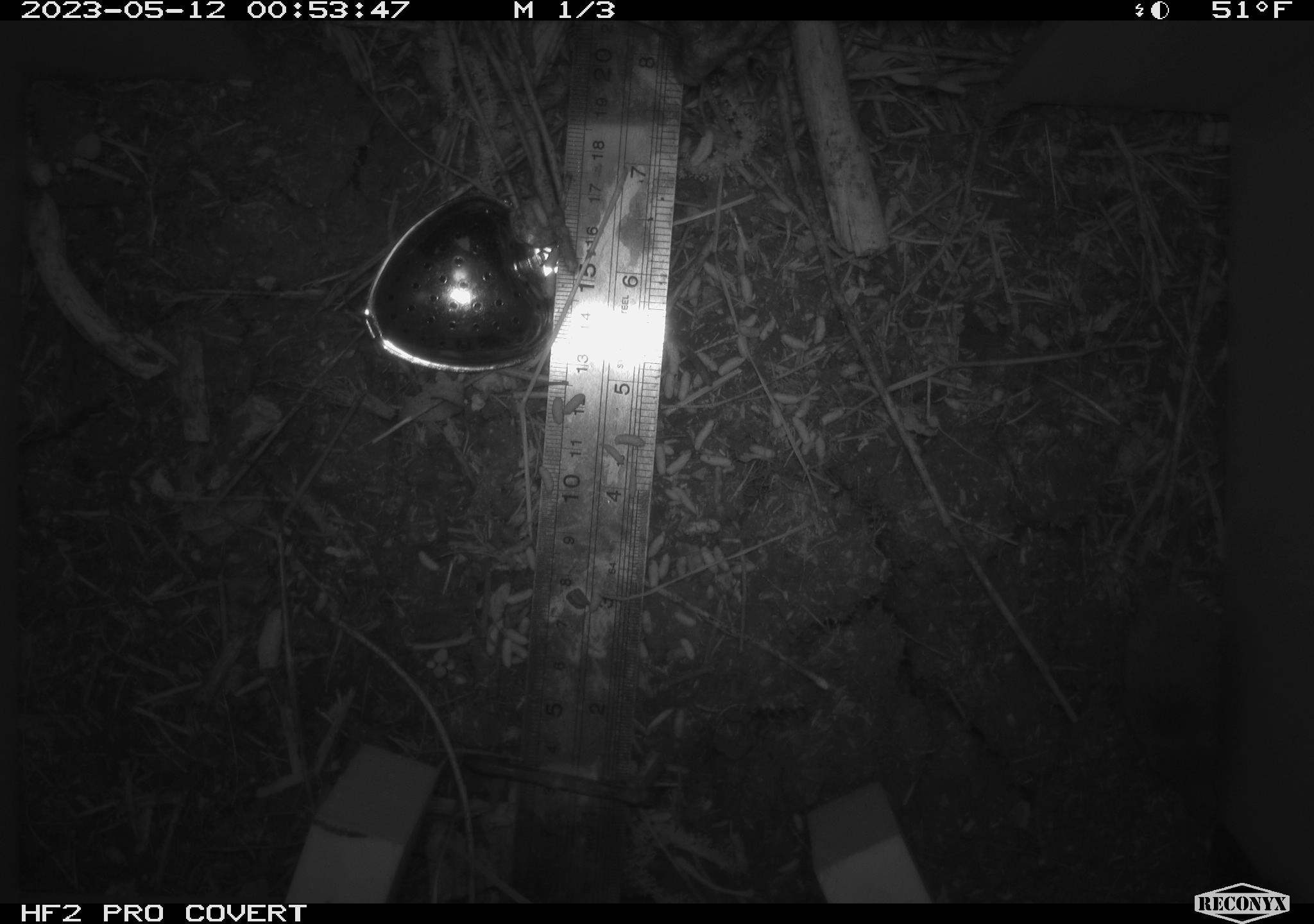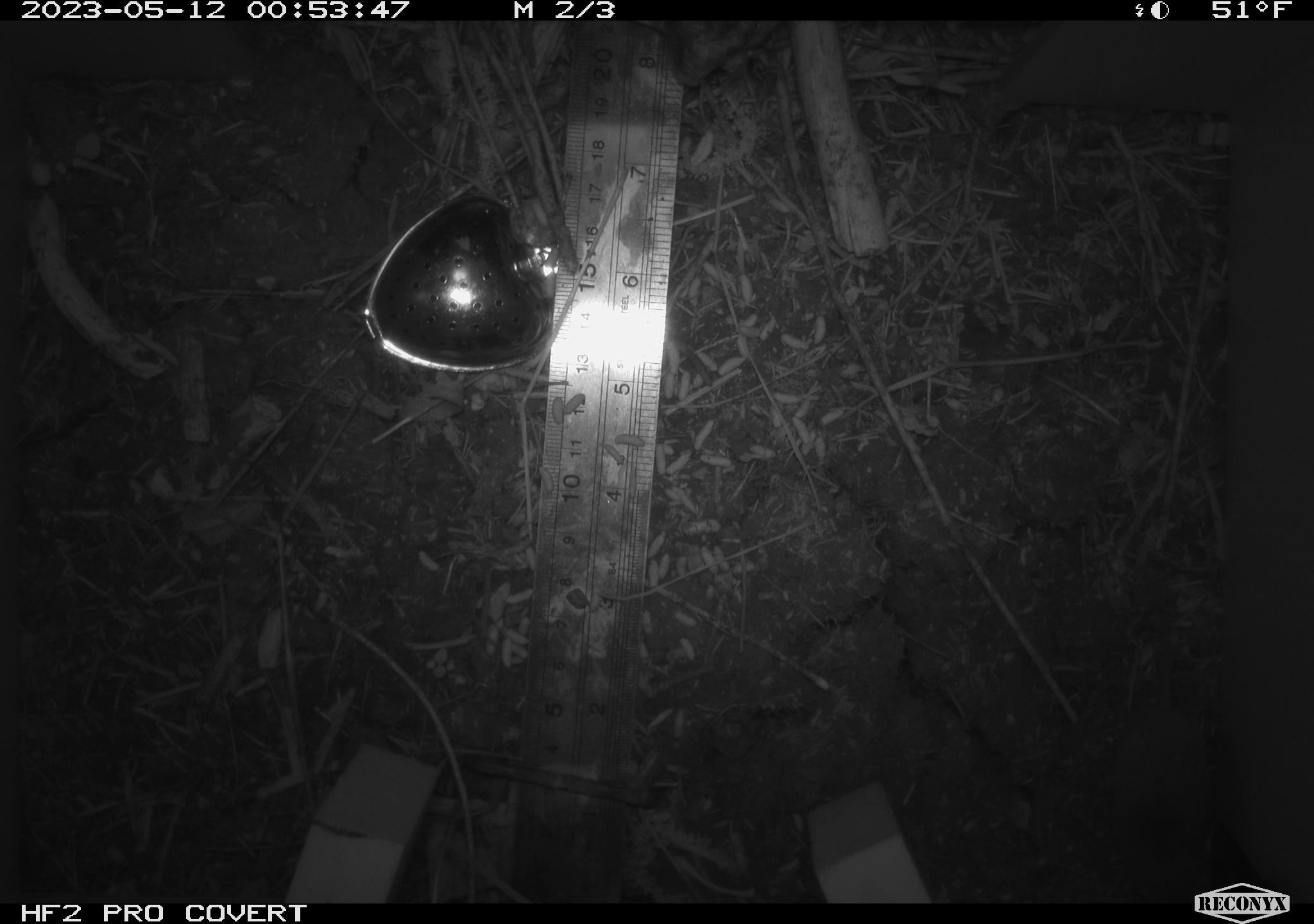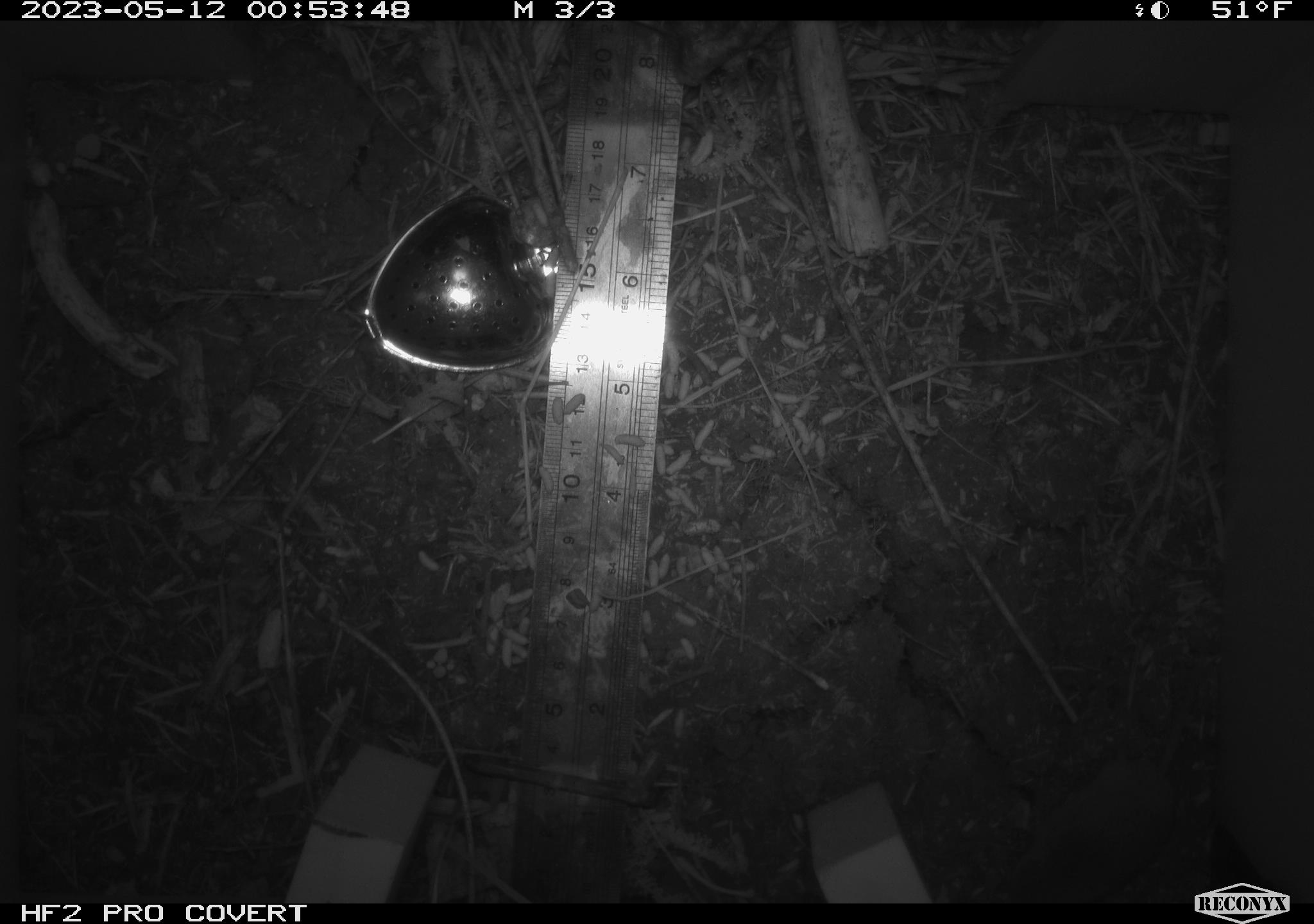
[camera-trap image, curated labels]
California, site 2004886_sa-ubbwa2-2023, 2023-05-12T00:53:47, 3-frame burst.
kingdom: Animalia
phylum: Chordata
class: Mammalia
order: Eulipotyphla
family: Soricidae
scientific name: Soricidae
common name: shrews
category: soricidae family